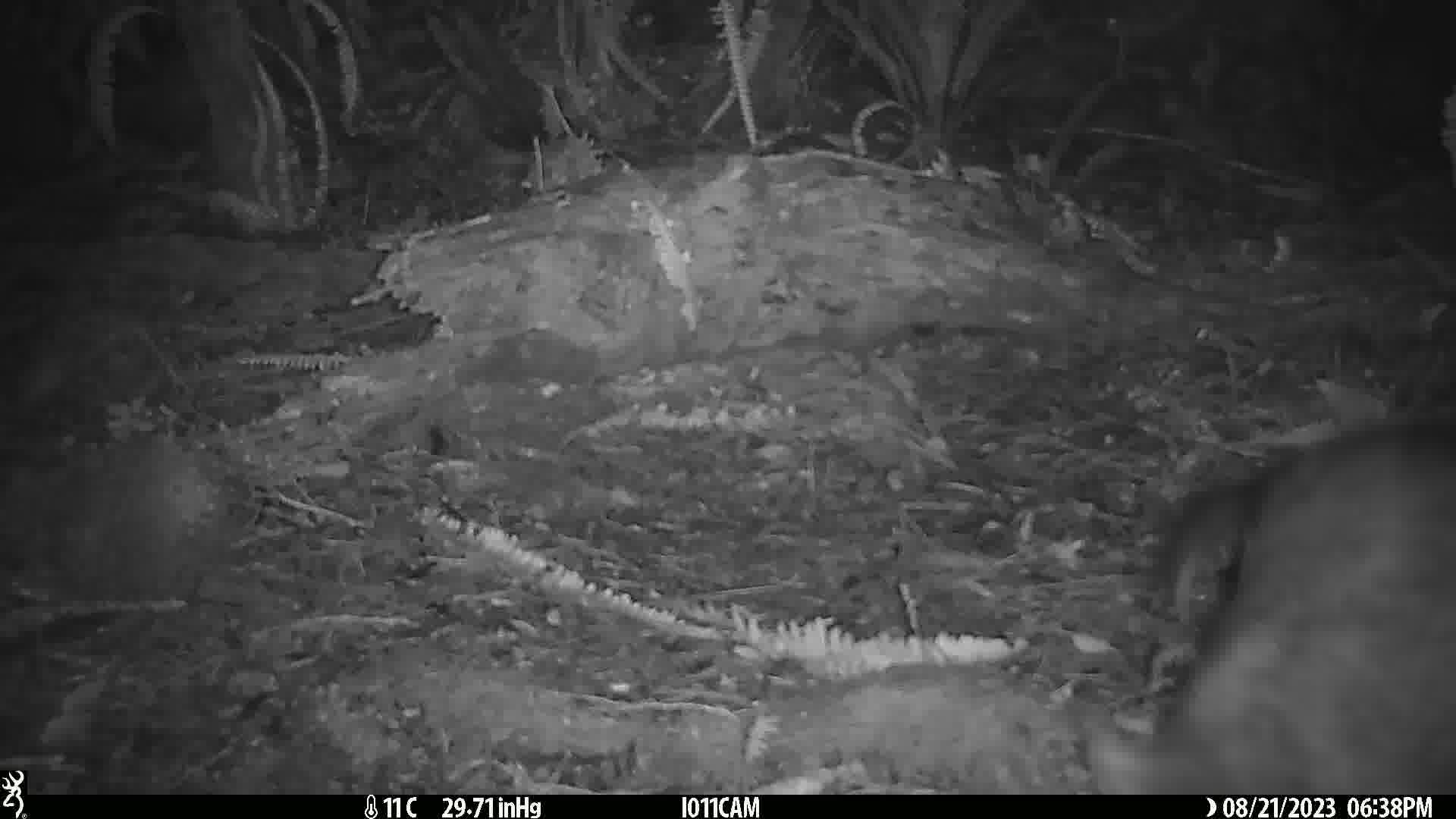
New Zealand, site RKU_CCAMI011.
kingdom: Animalia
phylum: Chordata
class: Mammalia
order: Diprotodontia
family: Phalangeridae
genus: Trichosurus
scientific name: Trichosurus vulpecula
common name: common brushtail possum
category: possum